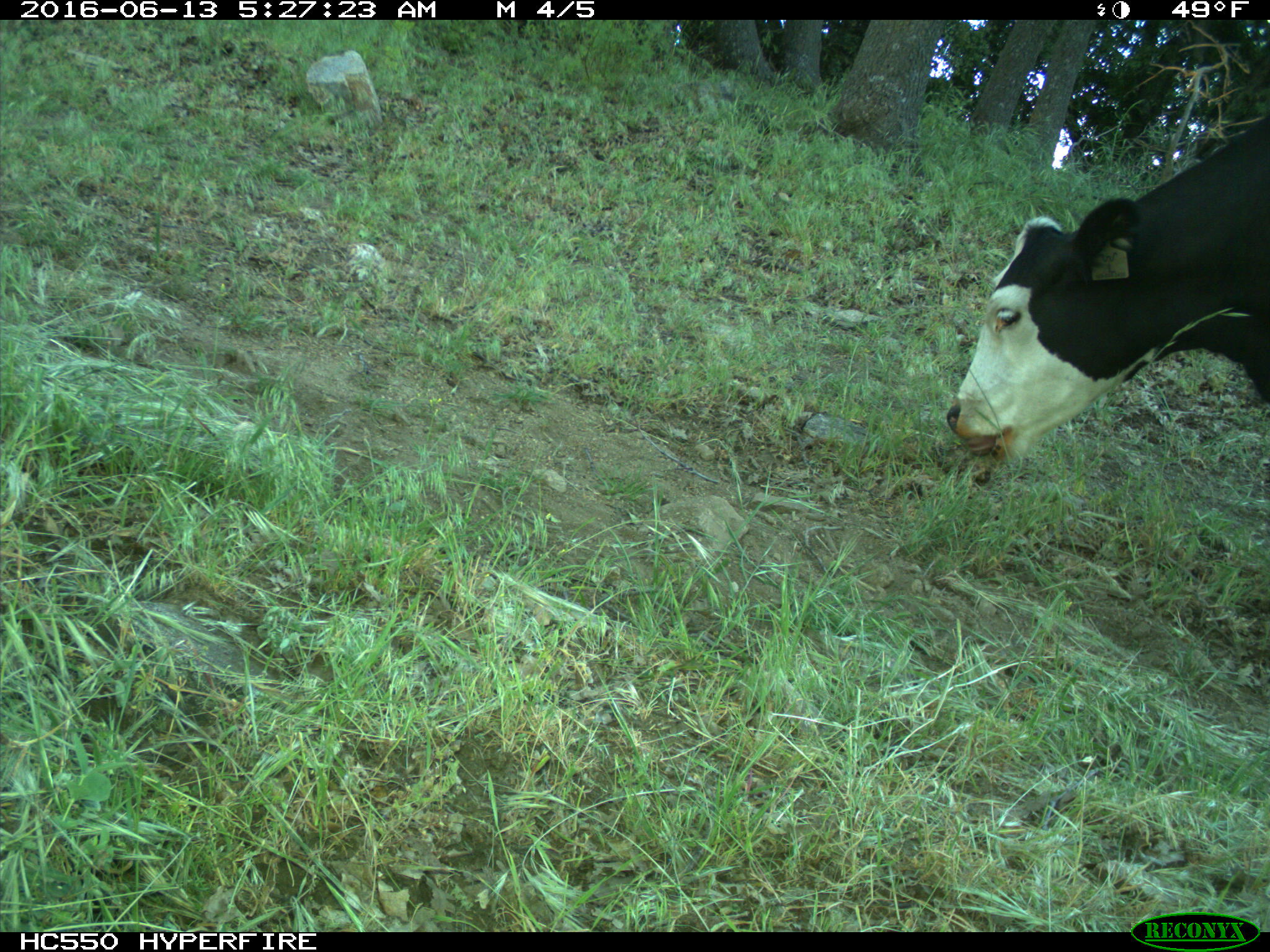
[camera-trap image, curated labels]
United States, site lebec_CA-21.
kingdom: Animalia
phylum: Chordata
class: Mammalia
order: Artiodactyla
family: Bovidae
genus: Bos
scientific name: Bos taurus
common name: domestic cow